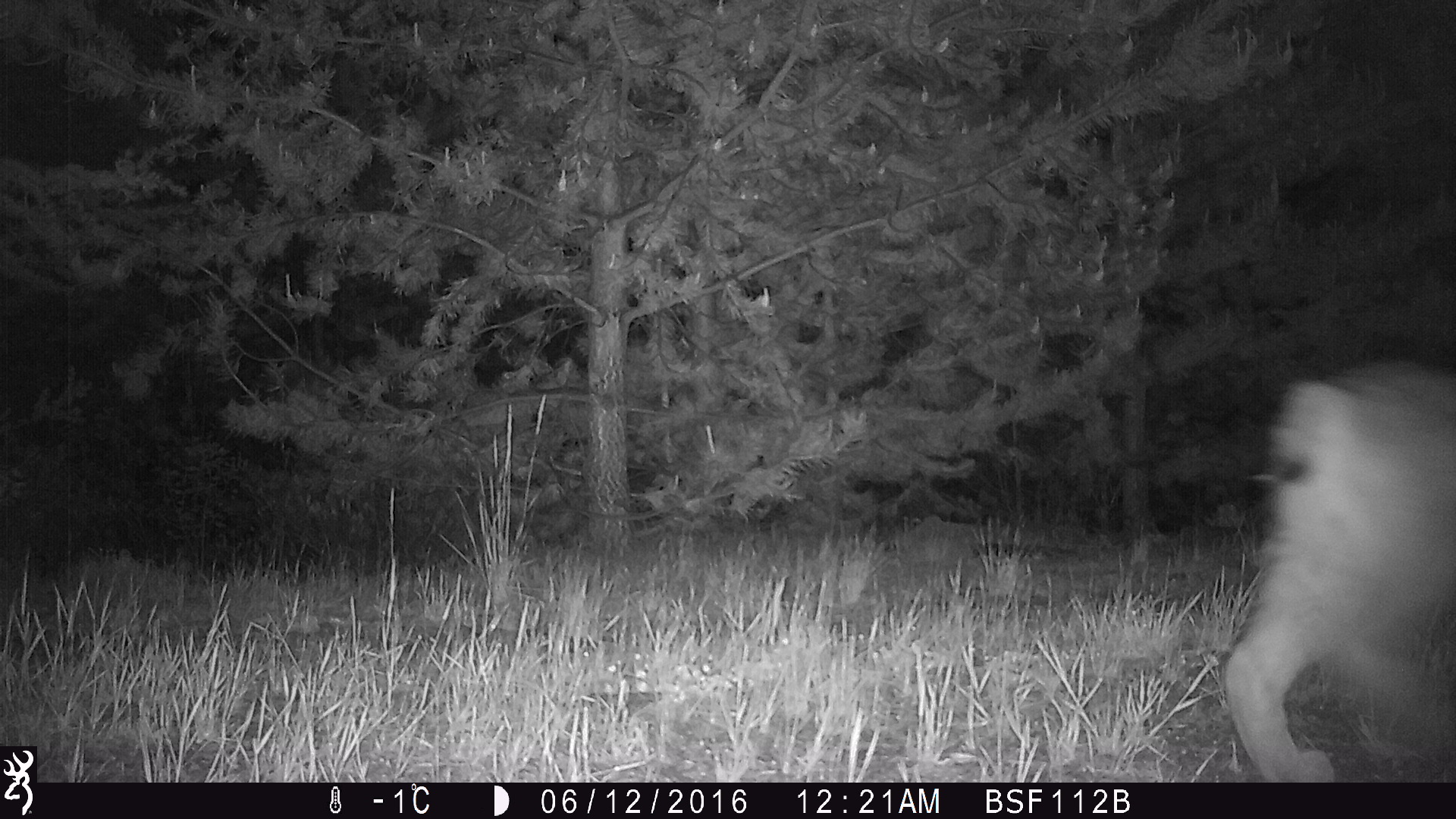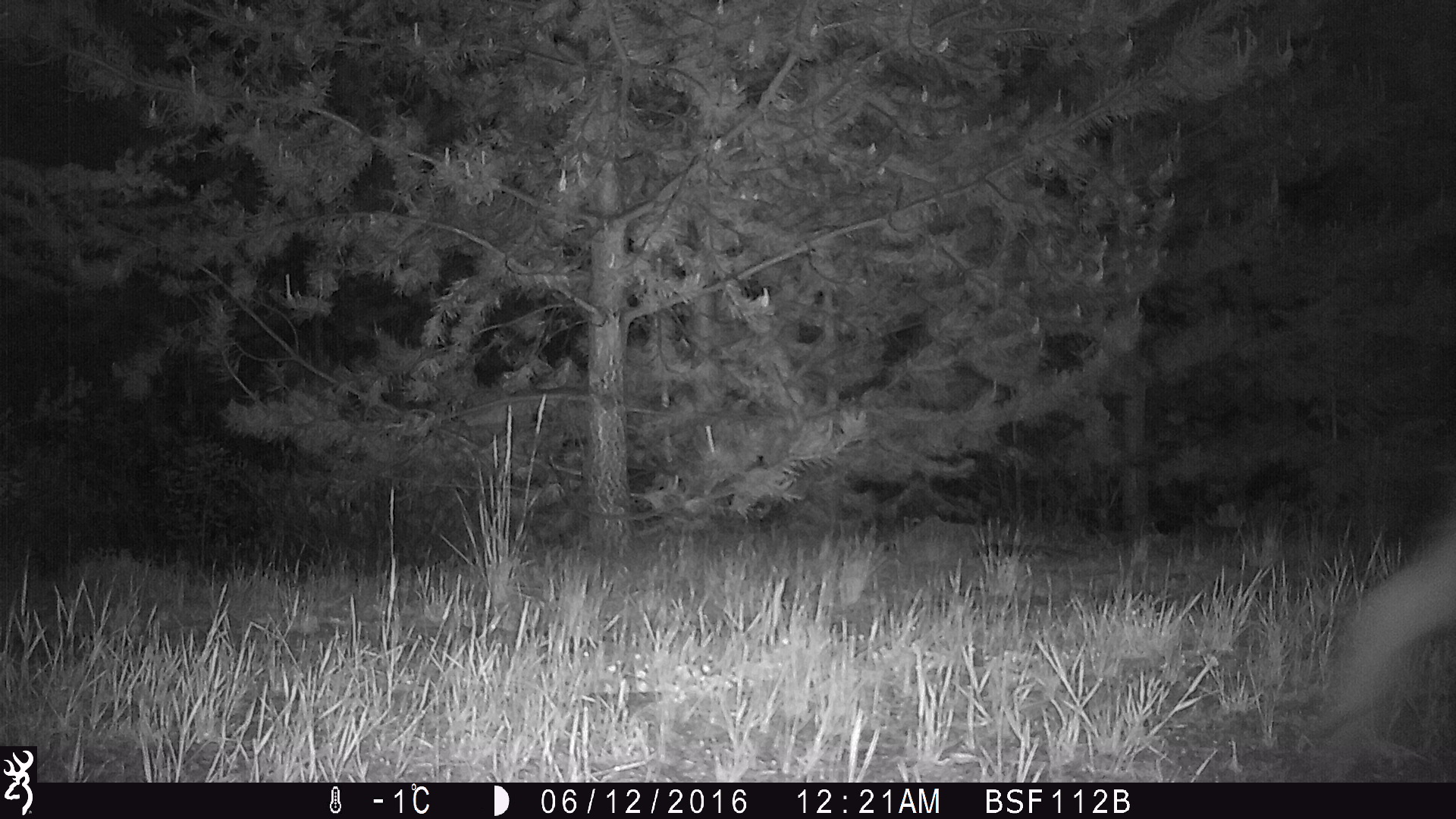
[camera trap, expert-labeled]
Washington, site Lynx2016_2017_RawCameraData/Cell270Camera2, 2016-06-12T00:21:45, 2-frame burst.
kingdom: Animalia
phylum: Chordata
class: Mammalia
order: Carnivora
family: Felidae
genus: Lynx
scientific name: Lynx canadensis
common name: canada lynx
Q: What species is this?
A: Lynx canadensis (canada lynx).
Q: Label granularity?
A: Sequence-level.